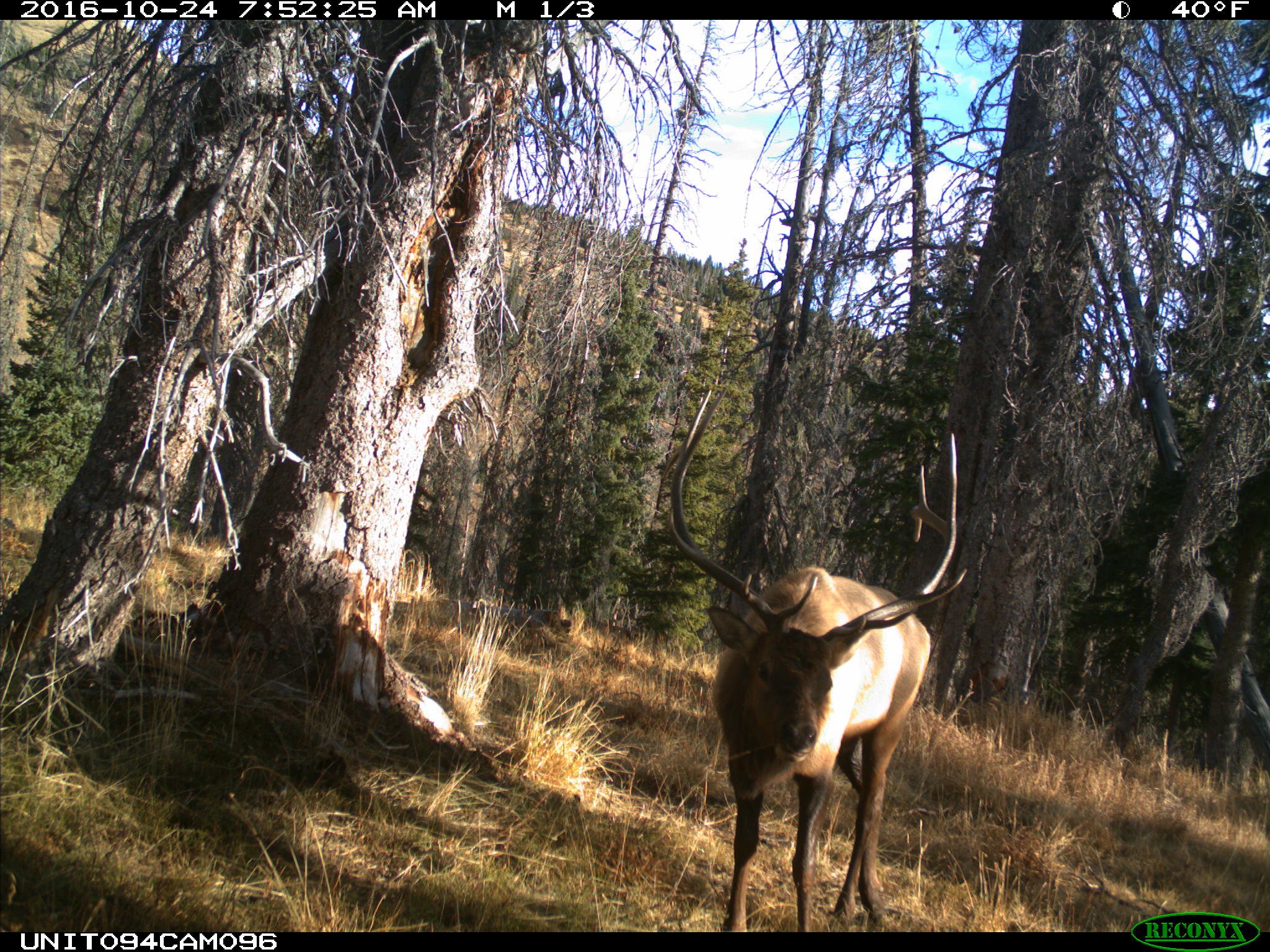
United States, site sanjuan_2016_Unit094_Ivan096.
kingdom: Animalia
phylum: Chordata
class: Mammalia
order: Artiodactyla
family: Cervidae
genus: Cervus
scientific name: Cervus elaphus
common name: red deer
Cervus elaphus (red deer).